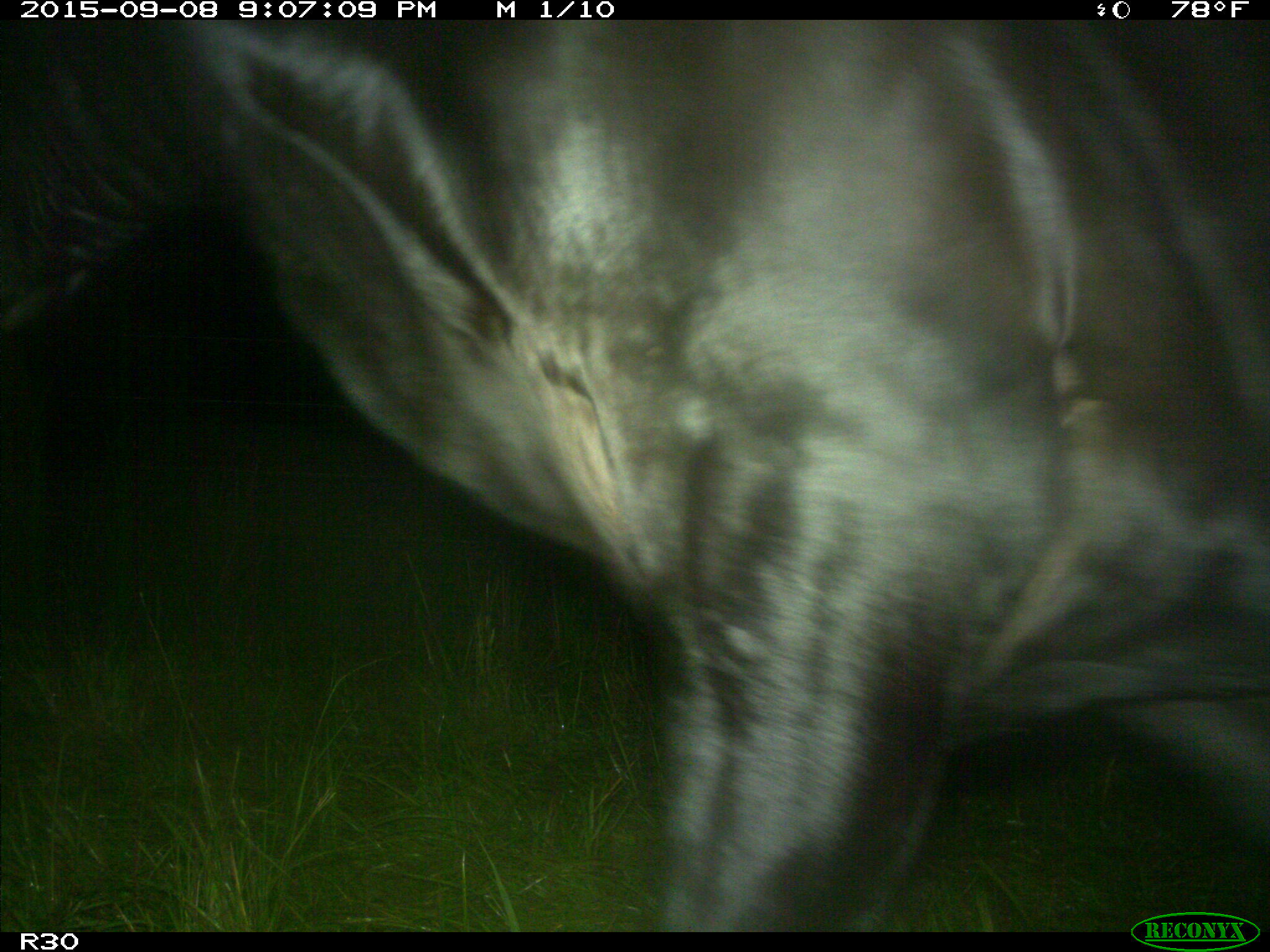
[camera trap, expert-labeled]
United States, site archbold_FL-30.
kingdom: Animalia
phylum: Chordata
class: Mammalia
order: Artiodactyla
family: Bovidae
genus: Bos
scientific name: Bos taurus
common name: domestic cow